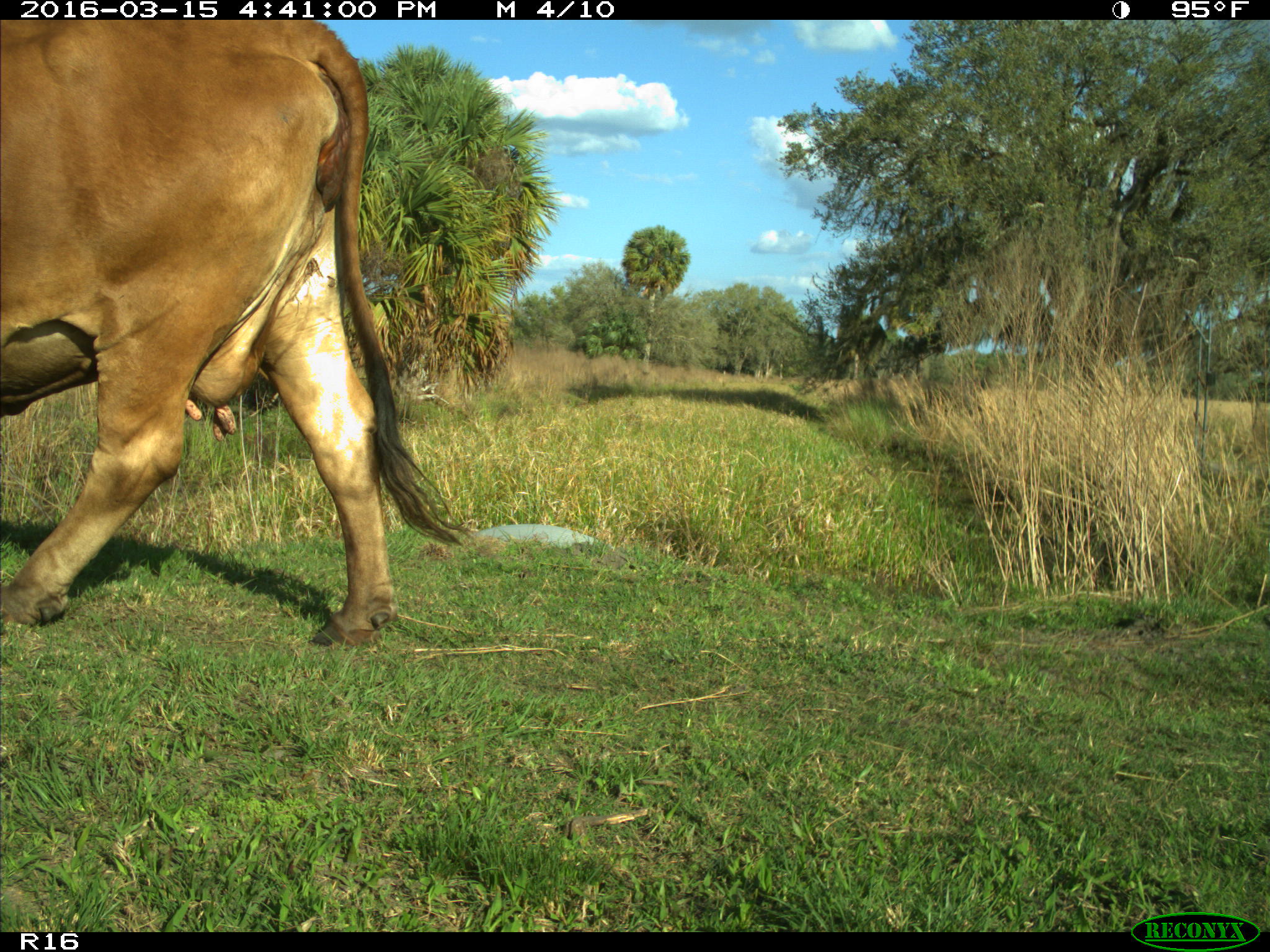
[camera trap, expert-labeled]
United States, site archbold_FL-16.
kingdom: Animalia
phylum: Chordata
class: Mammalia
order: Artiodactyla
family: Bovidae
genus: Bos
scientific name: Bos taurus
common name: domestic cow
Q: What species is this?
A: Bos taurus (domestic cow).